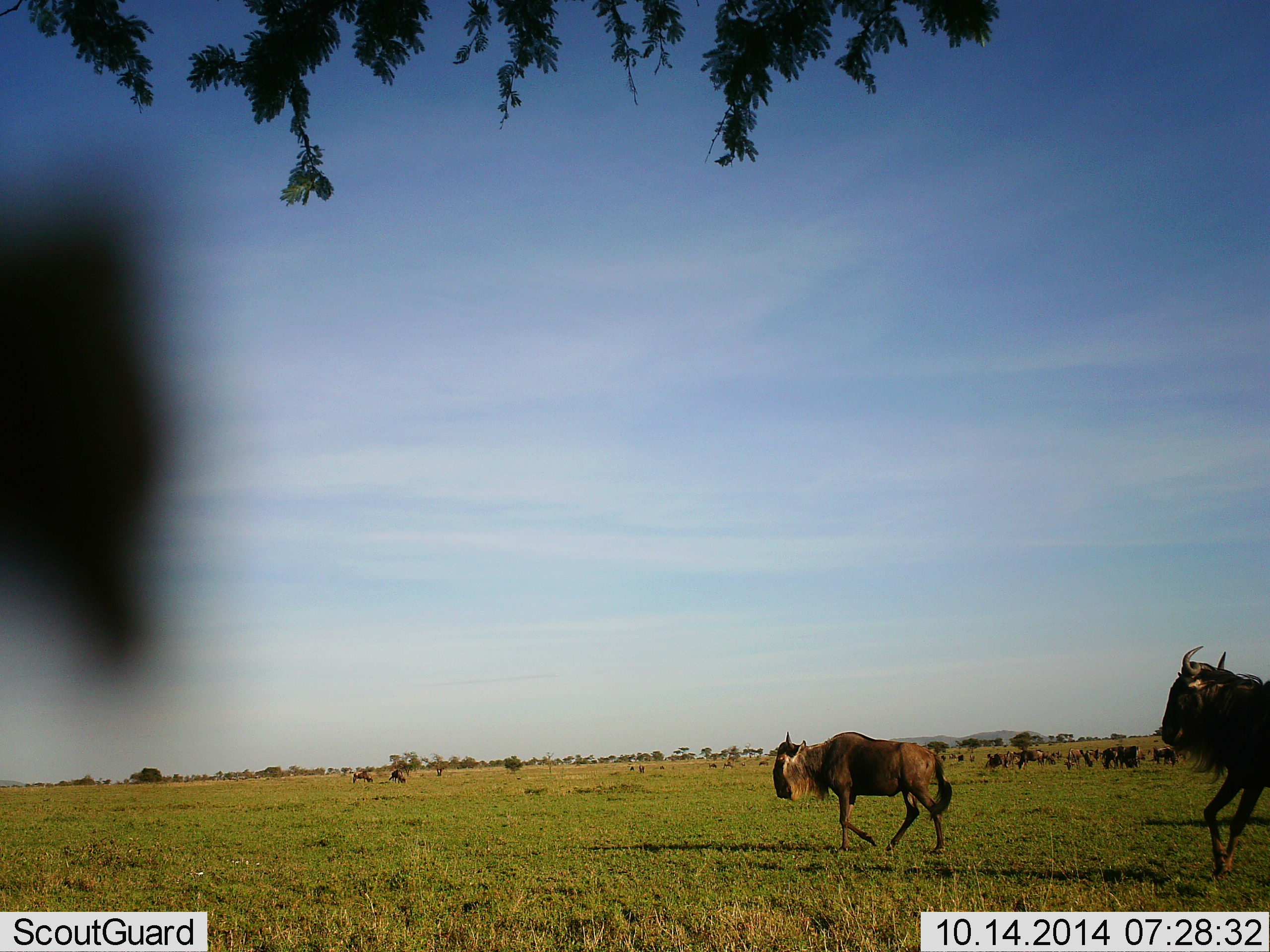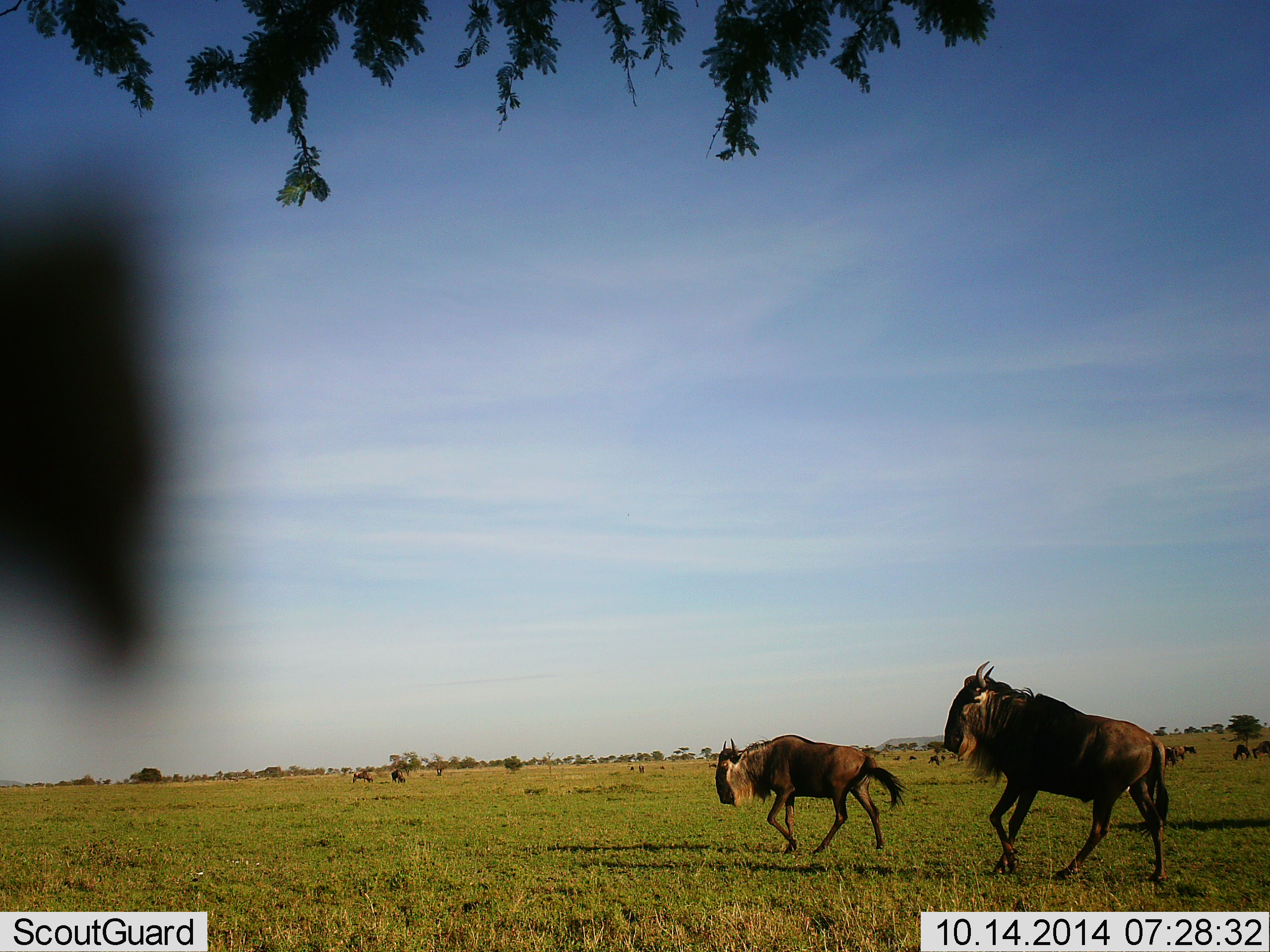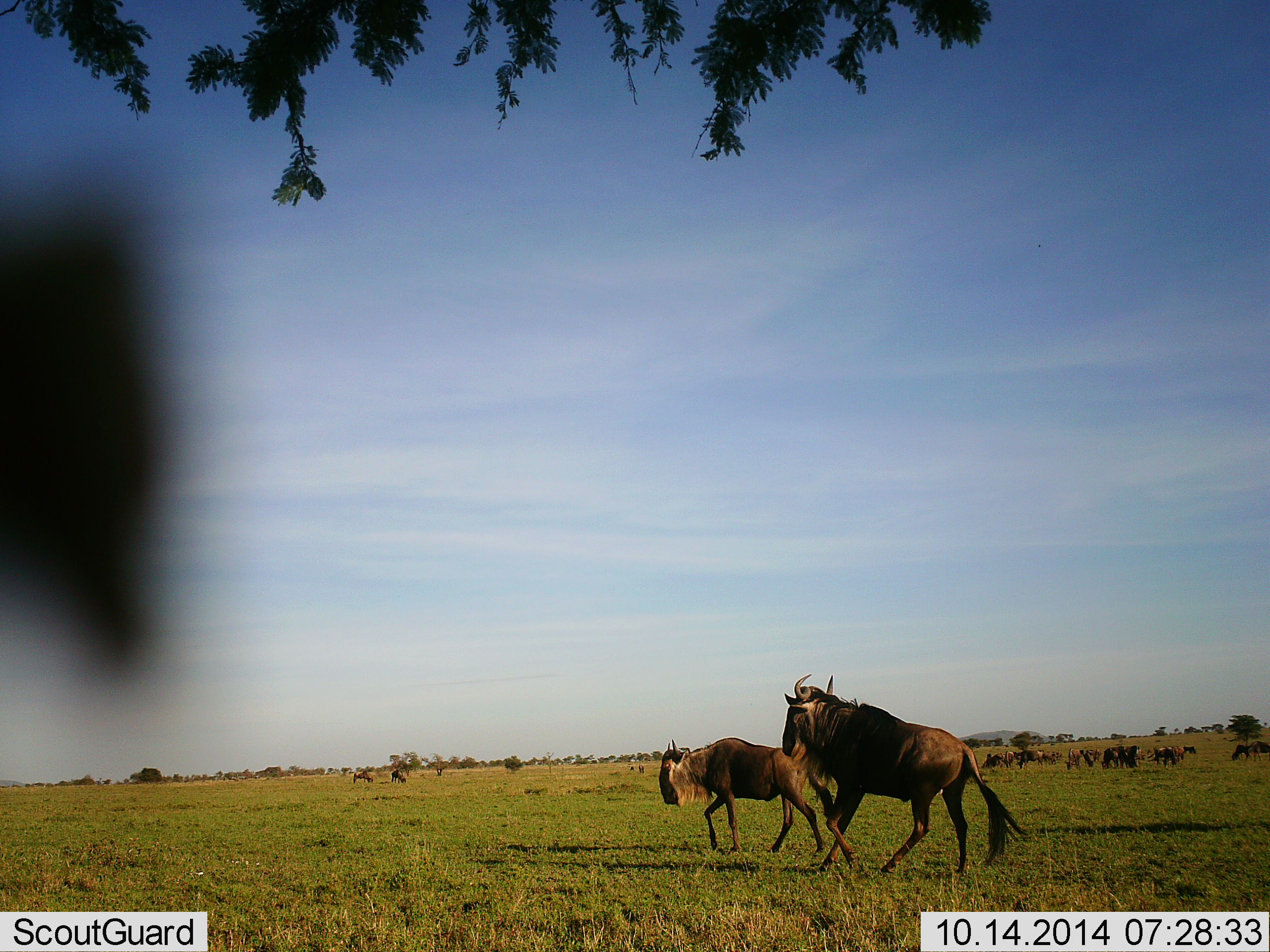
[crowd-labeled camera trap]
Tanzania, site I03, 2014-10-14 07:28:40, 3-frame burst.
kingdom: Animalia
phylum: Chordata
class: Mammalia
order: Artiodactyla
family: Bovidae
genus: Connochaetes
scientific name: Connochaetes taurinus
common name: blue wildebeest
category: wildebeest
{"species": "wildebeest (blue wildebeest) (Connochaetes taurinus)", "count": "11-50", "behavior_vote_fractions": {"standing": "27%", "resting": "0%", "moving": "82%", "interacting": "0%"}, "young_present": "9%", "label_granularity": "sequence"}